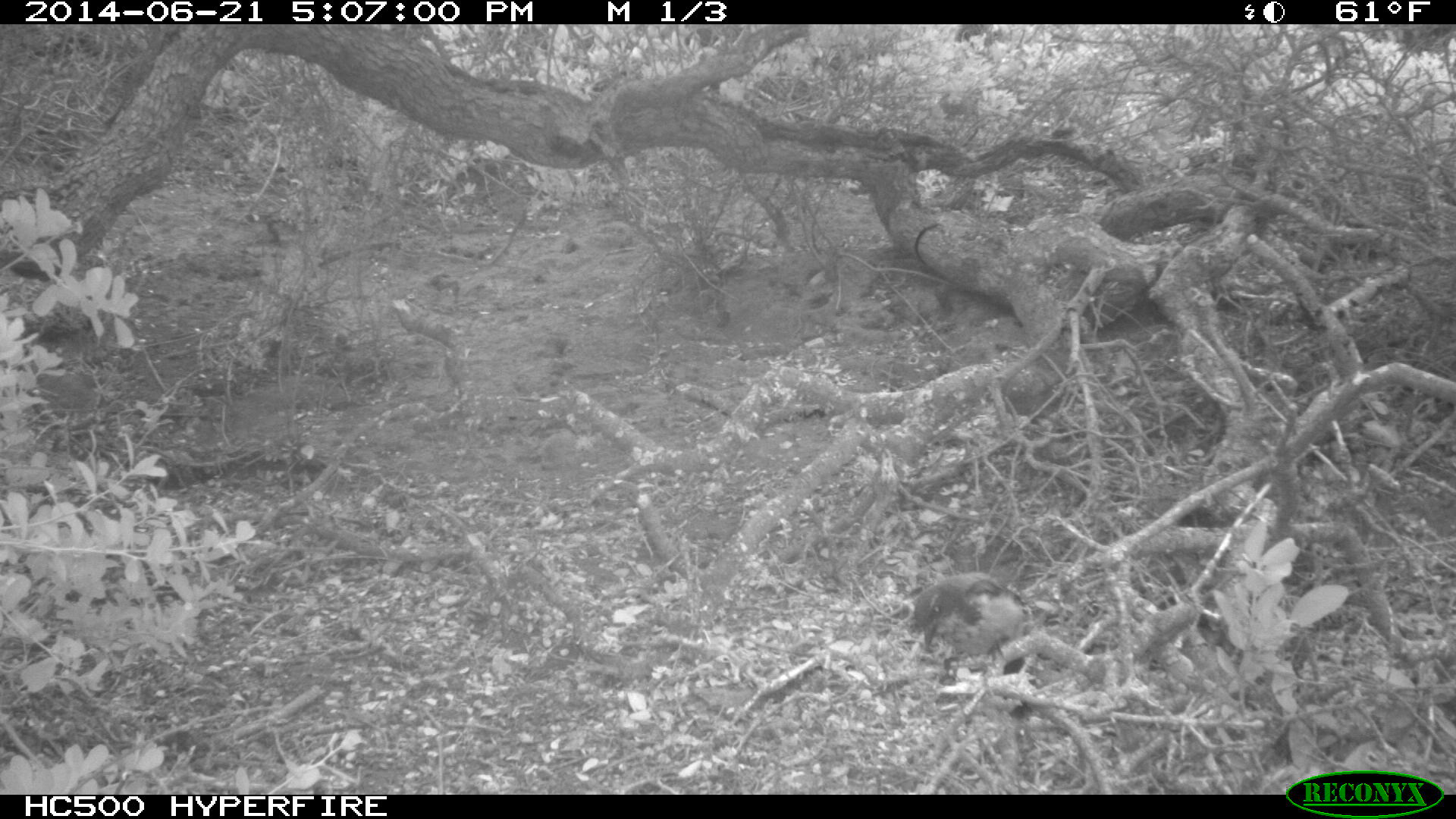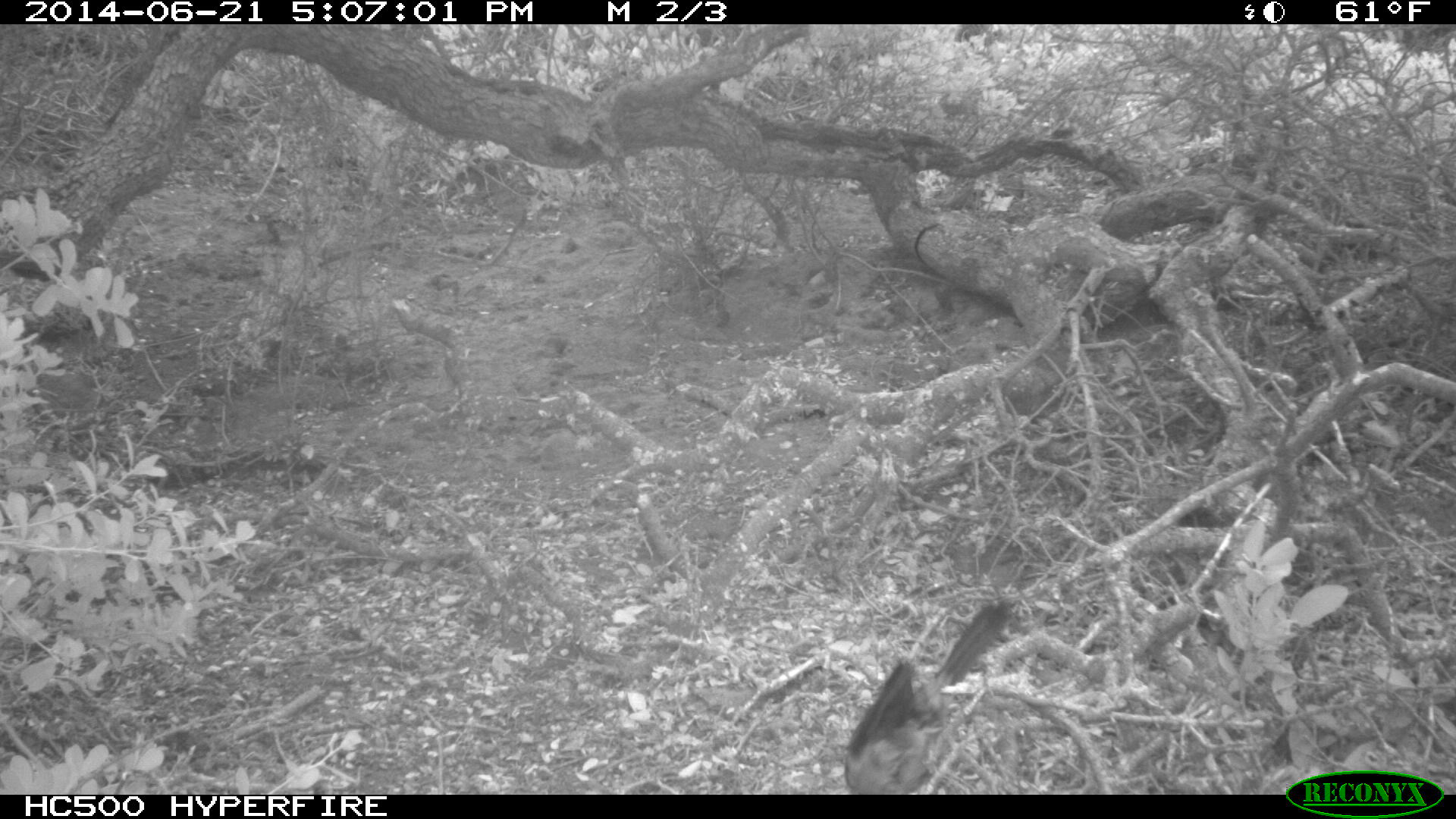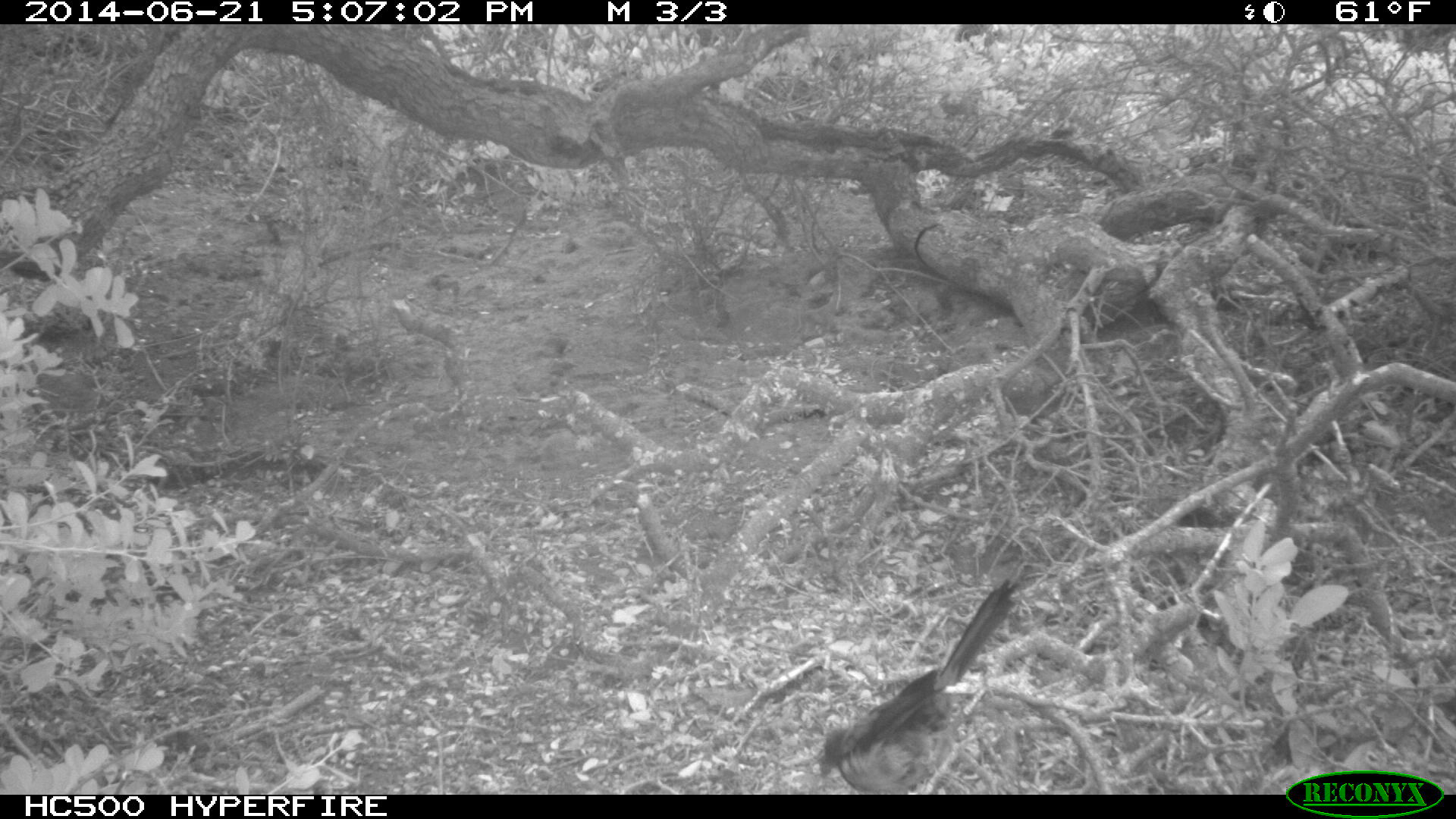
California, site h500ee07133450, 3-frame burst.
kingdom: Animalia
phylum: Chordata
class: Aves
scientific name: Aves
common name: bird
Bird (Aves).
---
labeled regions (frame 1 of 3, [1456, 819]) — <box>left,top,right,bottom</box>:
bird: <box>914,572,1025,662</box>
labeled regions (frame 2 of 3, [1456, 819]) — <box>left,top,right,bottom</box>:
bird: <box>843,600,1015,793</box>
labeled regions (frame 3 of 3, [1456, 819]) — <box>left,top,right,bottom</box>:
bird: <box>820,578,1020,795</box>